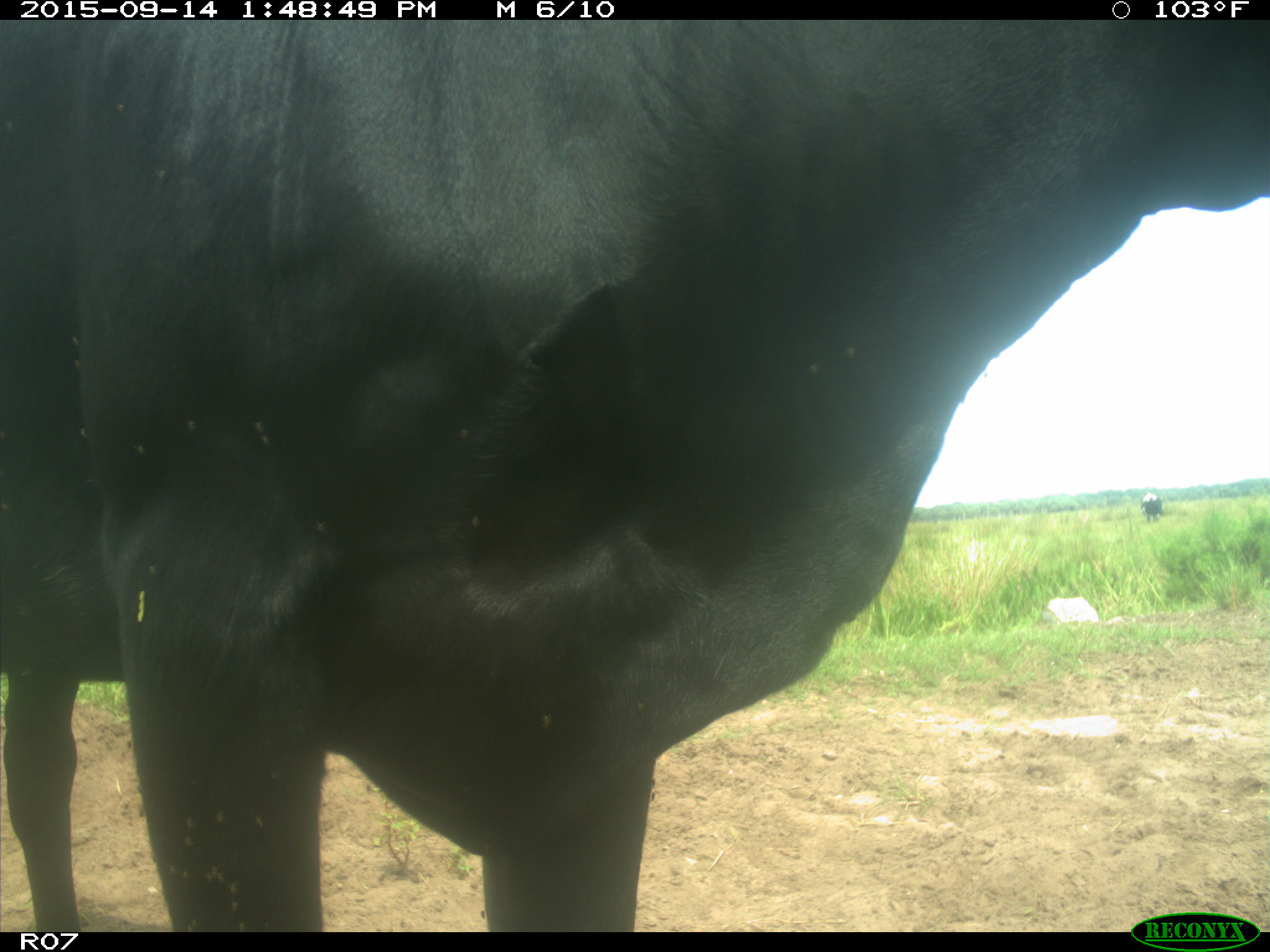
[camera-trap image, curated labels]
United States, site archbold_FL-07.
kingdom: Animalia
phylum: Chordata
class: Mammalia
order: Artiodactyla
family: Bovidae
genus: Bos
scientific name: Bos taurus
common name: domestic cow